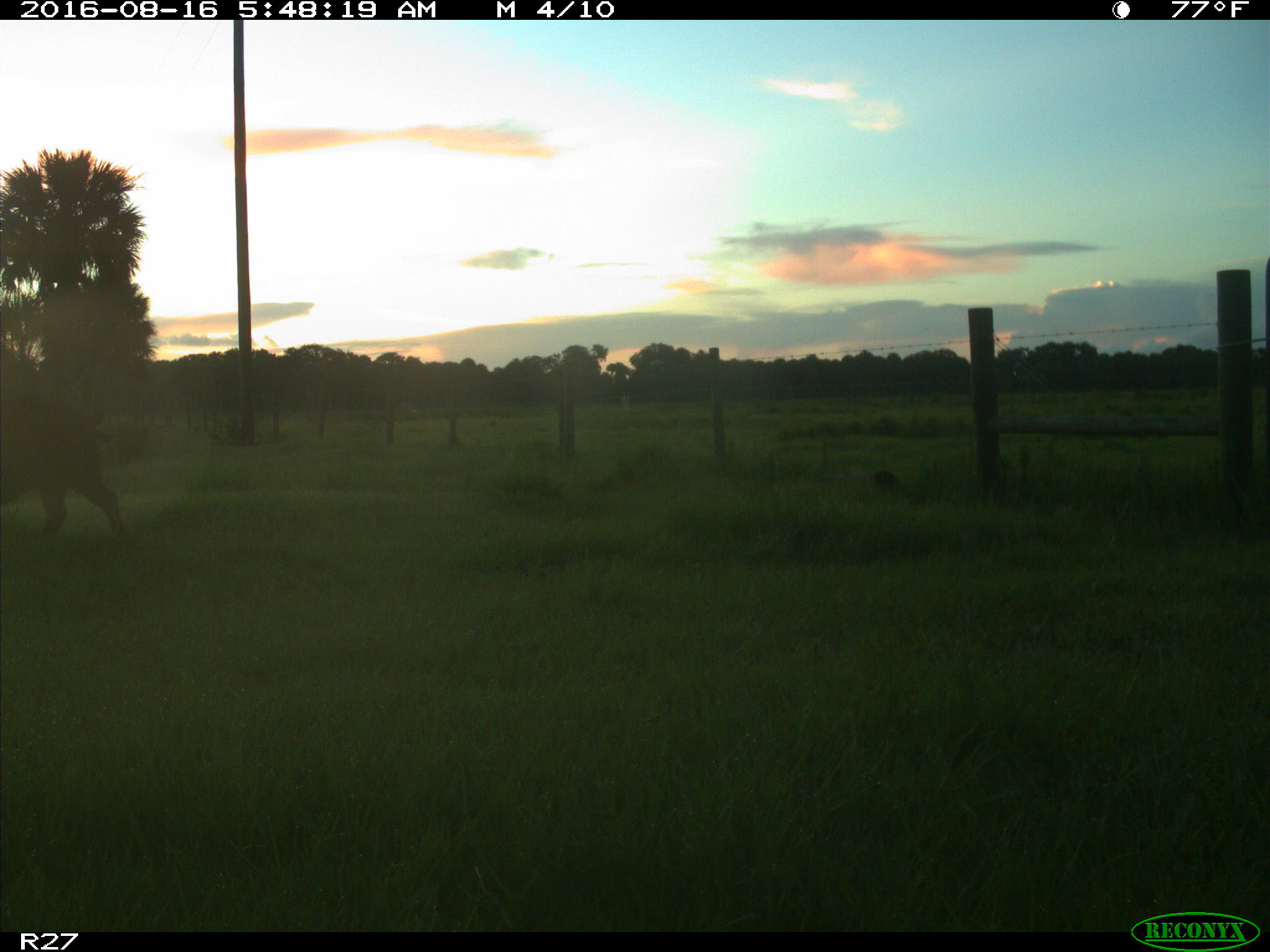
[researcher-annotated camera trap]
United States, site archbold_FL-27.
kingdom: Animalia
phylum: Chordata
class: Mammalia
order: Artiodactyla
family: Suidae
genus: Sus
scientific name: Sus scrofa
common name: wild boar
Sus scrofa (wild boar).